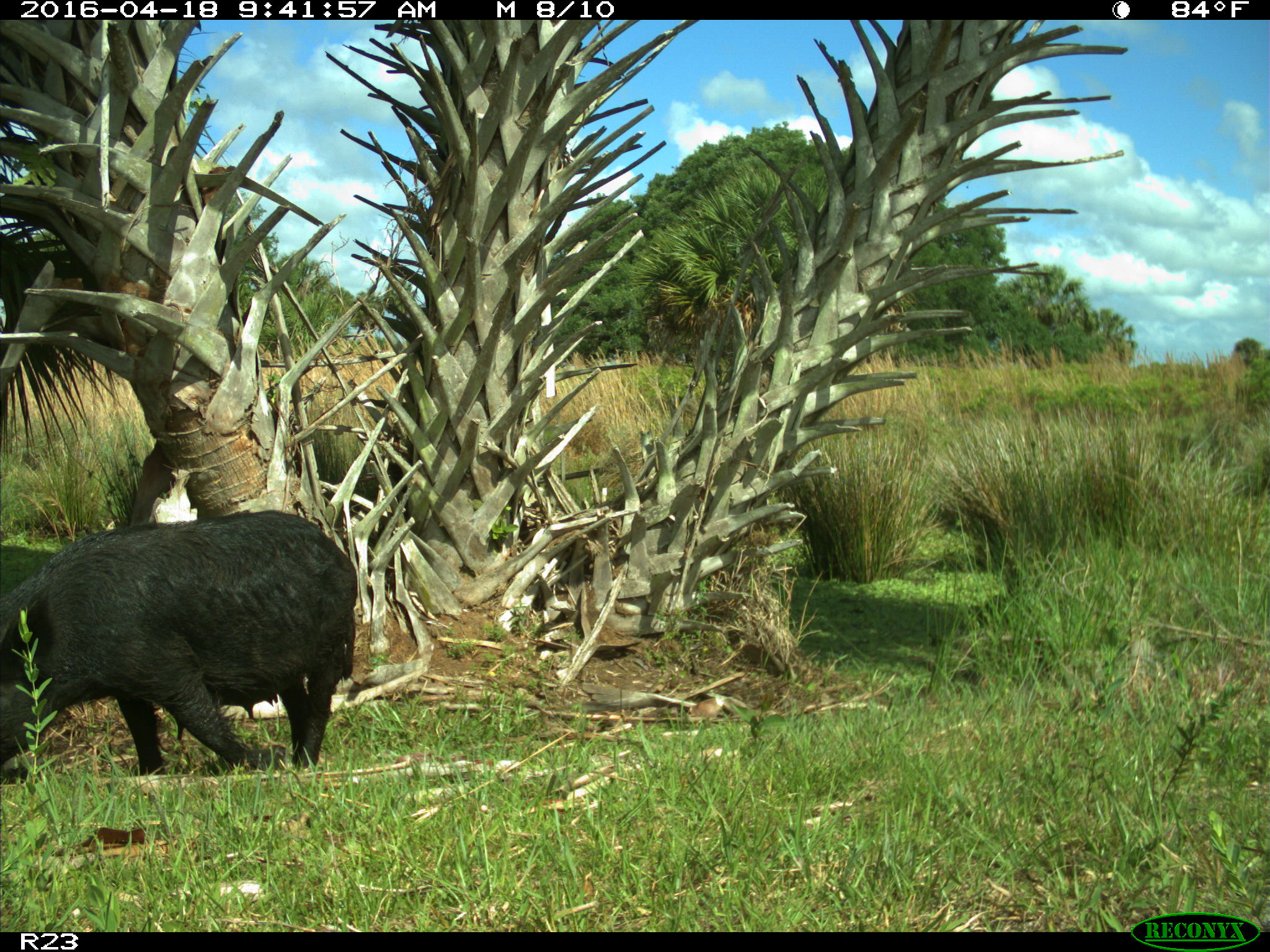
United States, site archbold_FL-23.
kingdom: Animalia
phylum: Chordata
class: Mammalia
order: Artiodactyla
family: Suidae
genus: Sus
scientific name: Sus scrofa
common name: wild boar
Sus scrofa (wild boar).